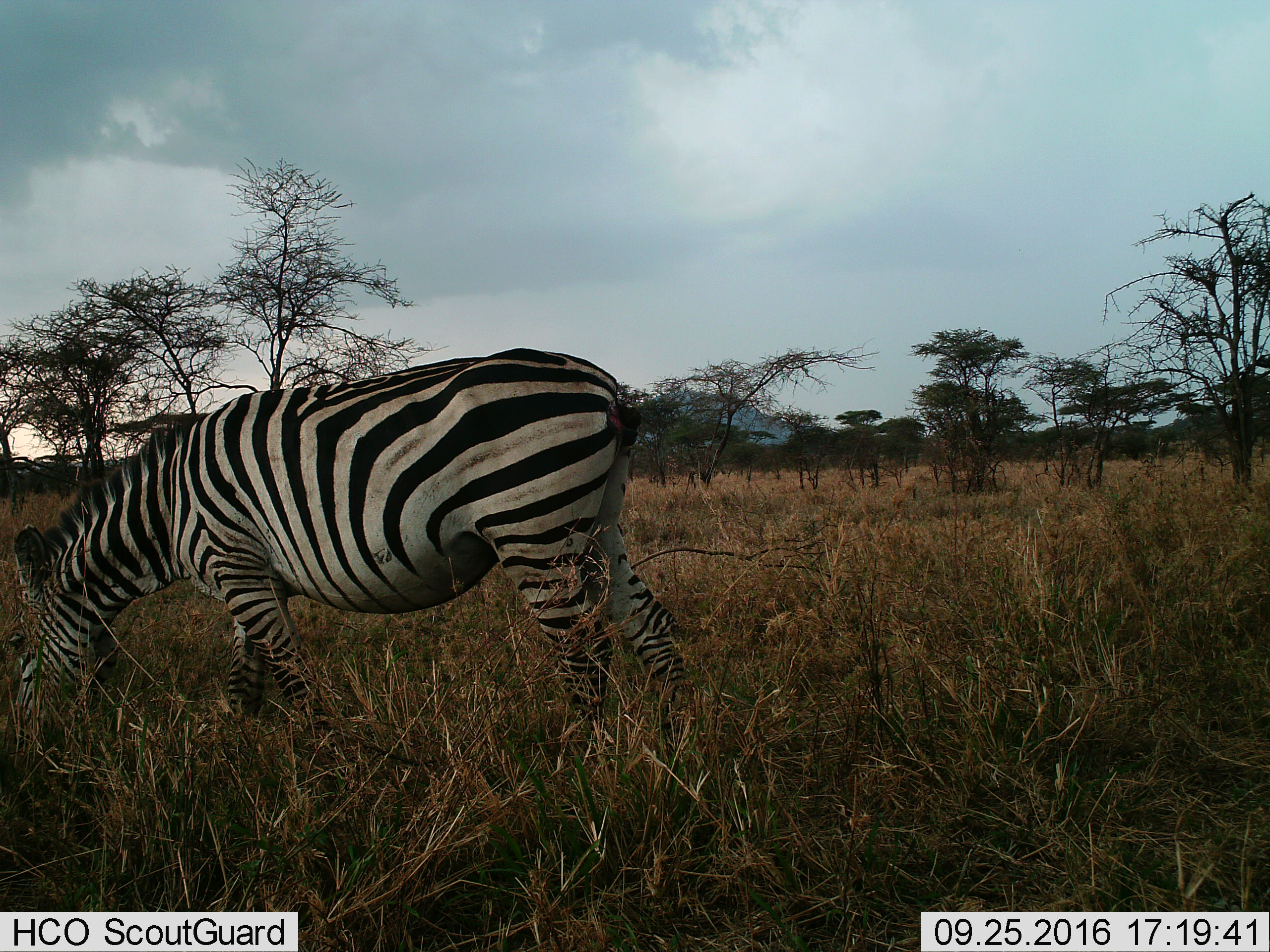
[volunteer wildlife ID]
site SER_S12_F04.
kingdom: Animalia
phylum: Chordata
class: Mammalia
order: Perissodactyla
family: Equidae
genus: Equus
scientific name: Equus quagga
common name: plains zebra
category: zebraplains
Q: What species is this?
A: Zebraplains (plains zebra) (Equus quagga).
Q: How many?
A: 1.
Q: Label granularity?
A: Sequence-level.